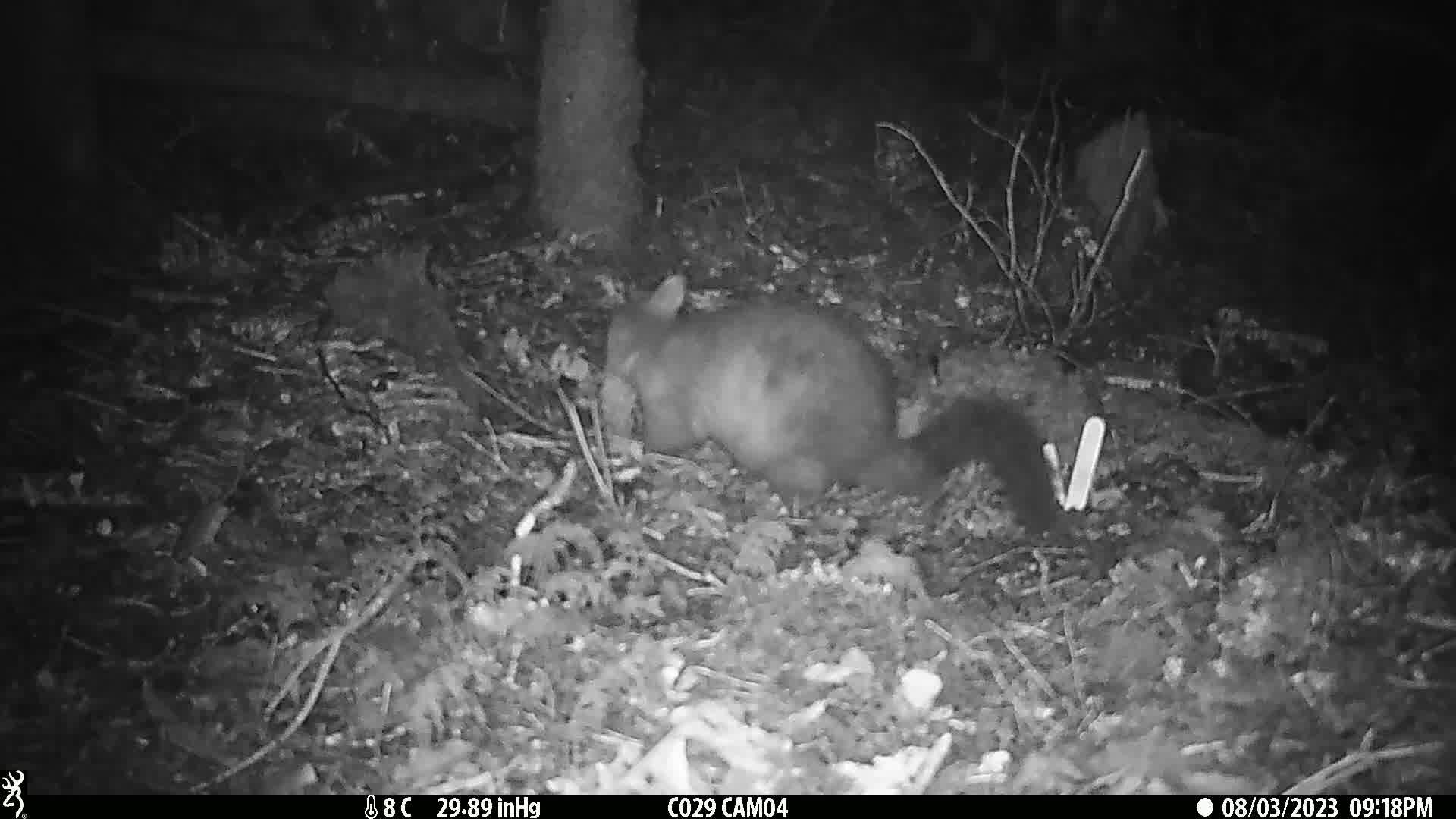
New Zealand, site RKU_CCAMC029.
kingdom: Animalia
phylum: Chordata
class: Mammalia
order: Diprotodontia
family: Phalangeridae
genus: Trichosurus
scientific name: Trichosurus vulpecula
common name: common brushtail possum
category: possum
Possum (common brushtail possum) (Trichosurus vulpecula).